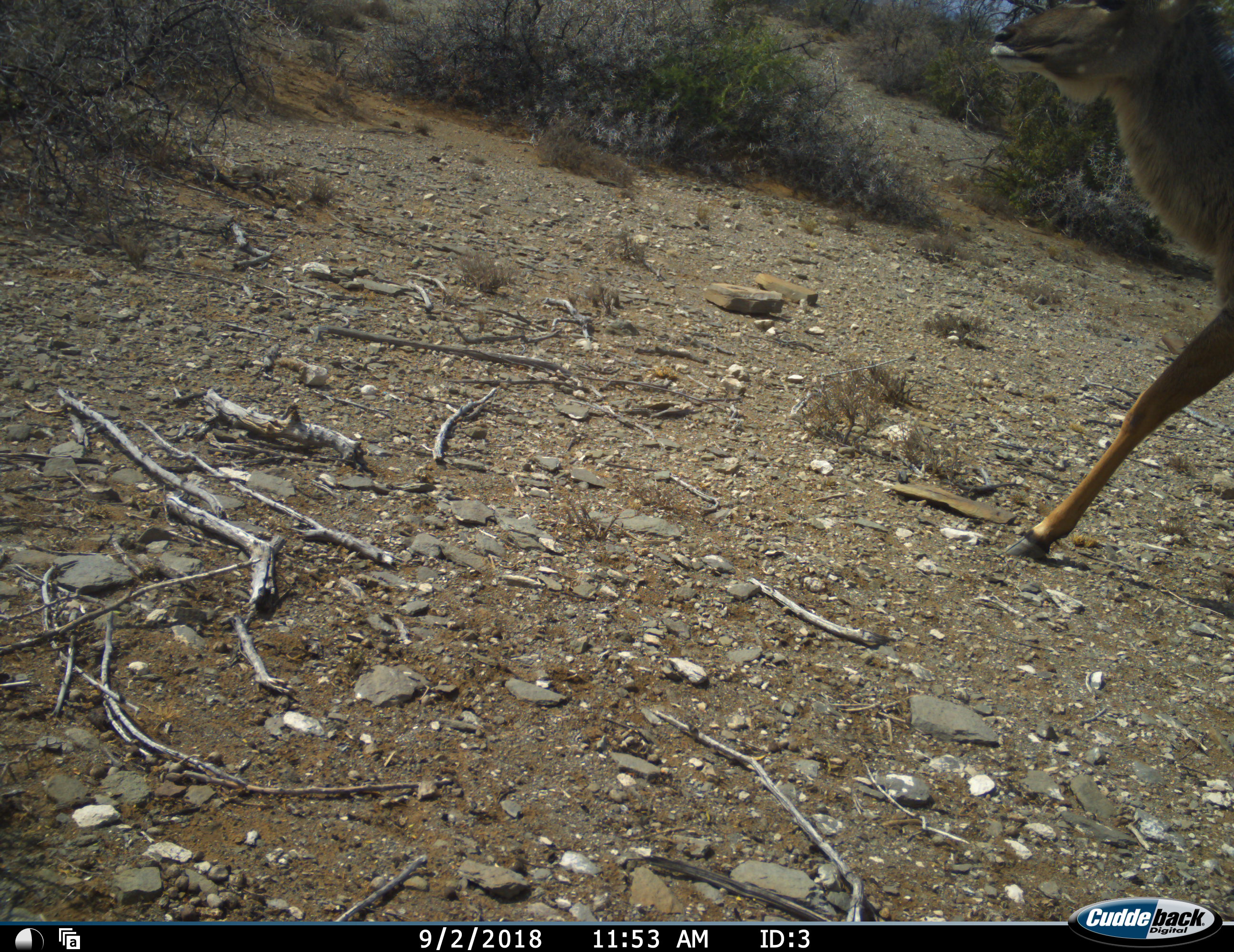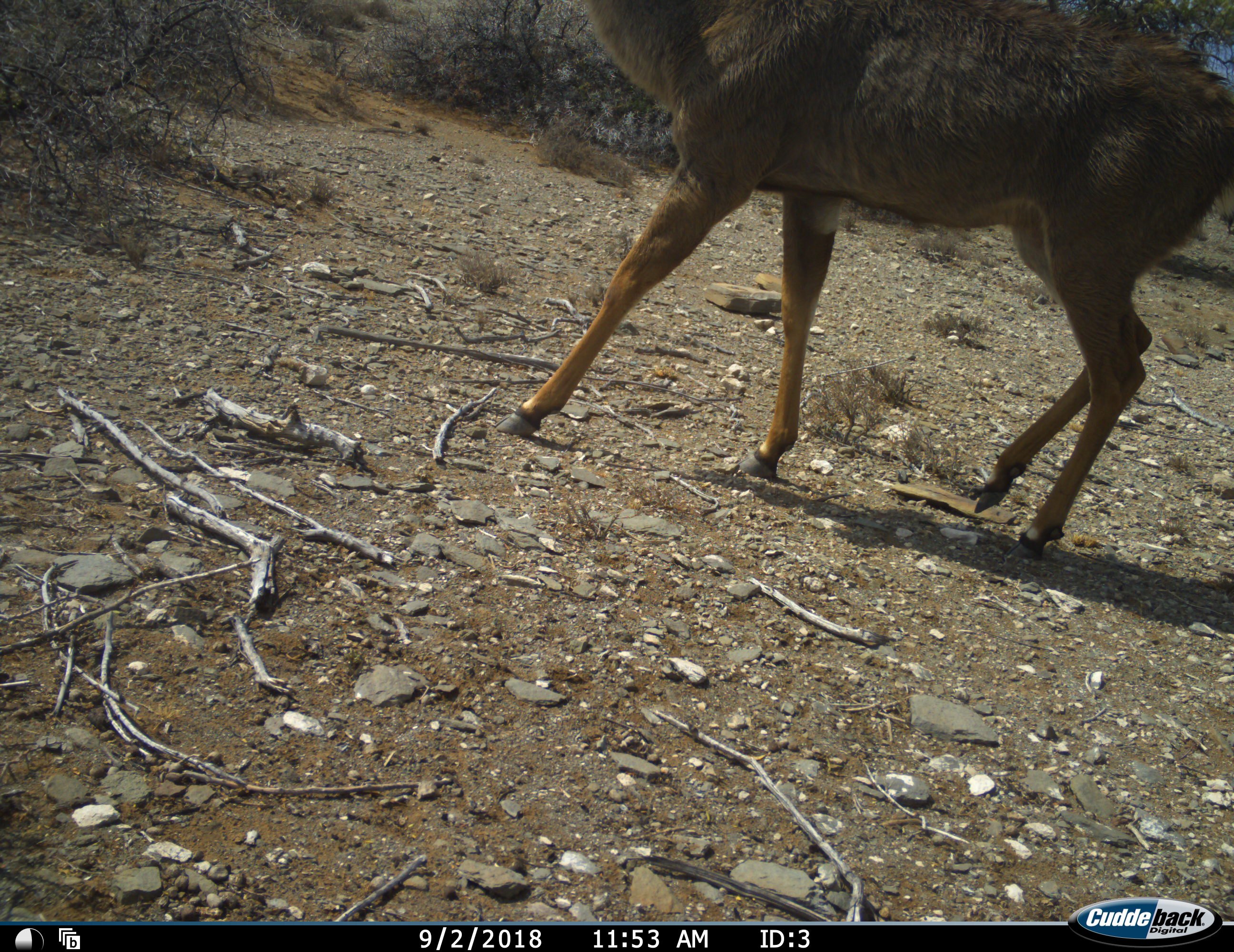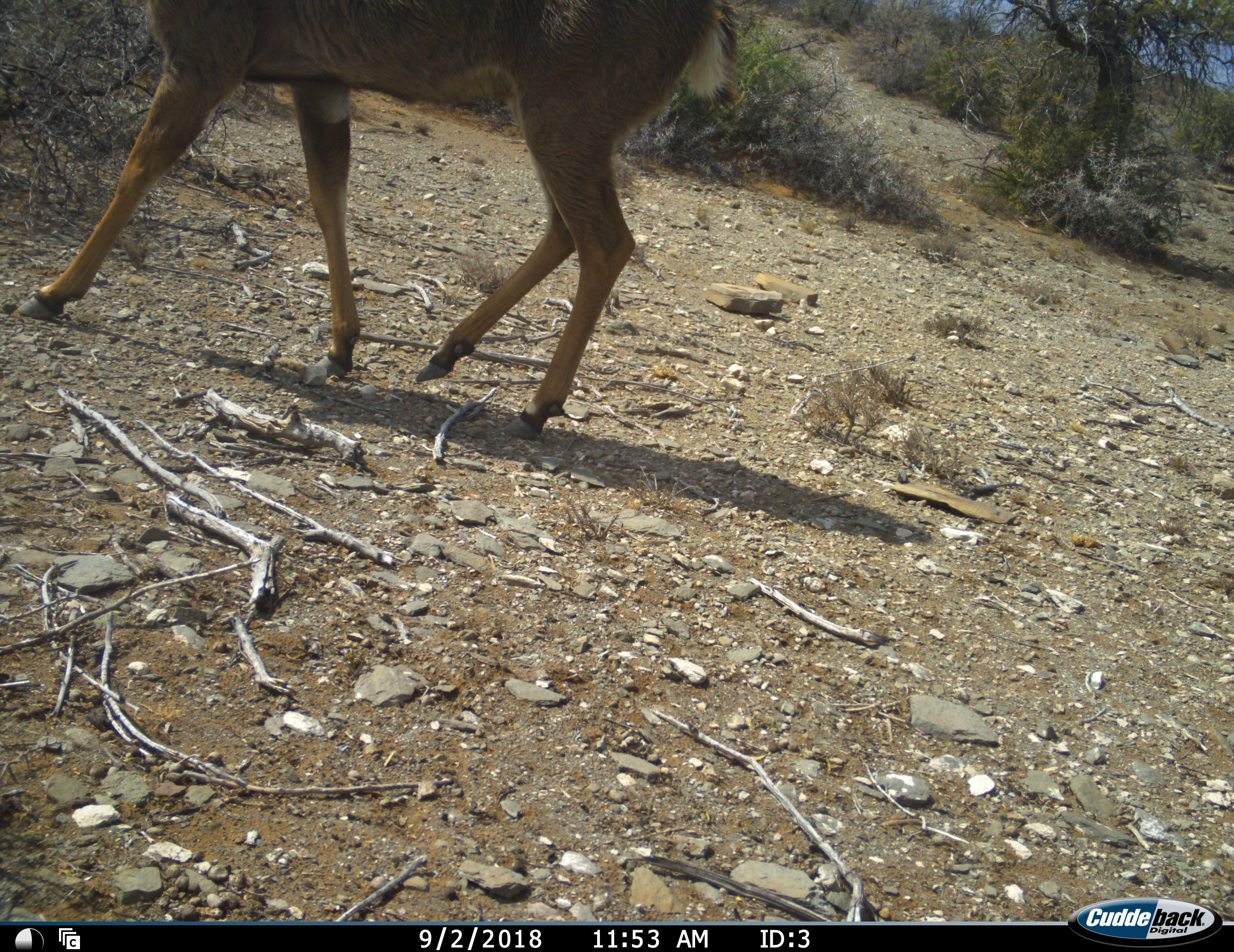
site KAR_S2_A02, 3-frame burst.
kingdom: Animalia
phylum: Chordata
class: Mammalia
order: Artiodactyla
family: Bovidae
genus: Tragelaphus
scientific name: Tragelaphus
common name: kudu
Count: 1.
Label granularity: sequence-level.